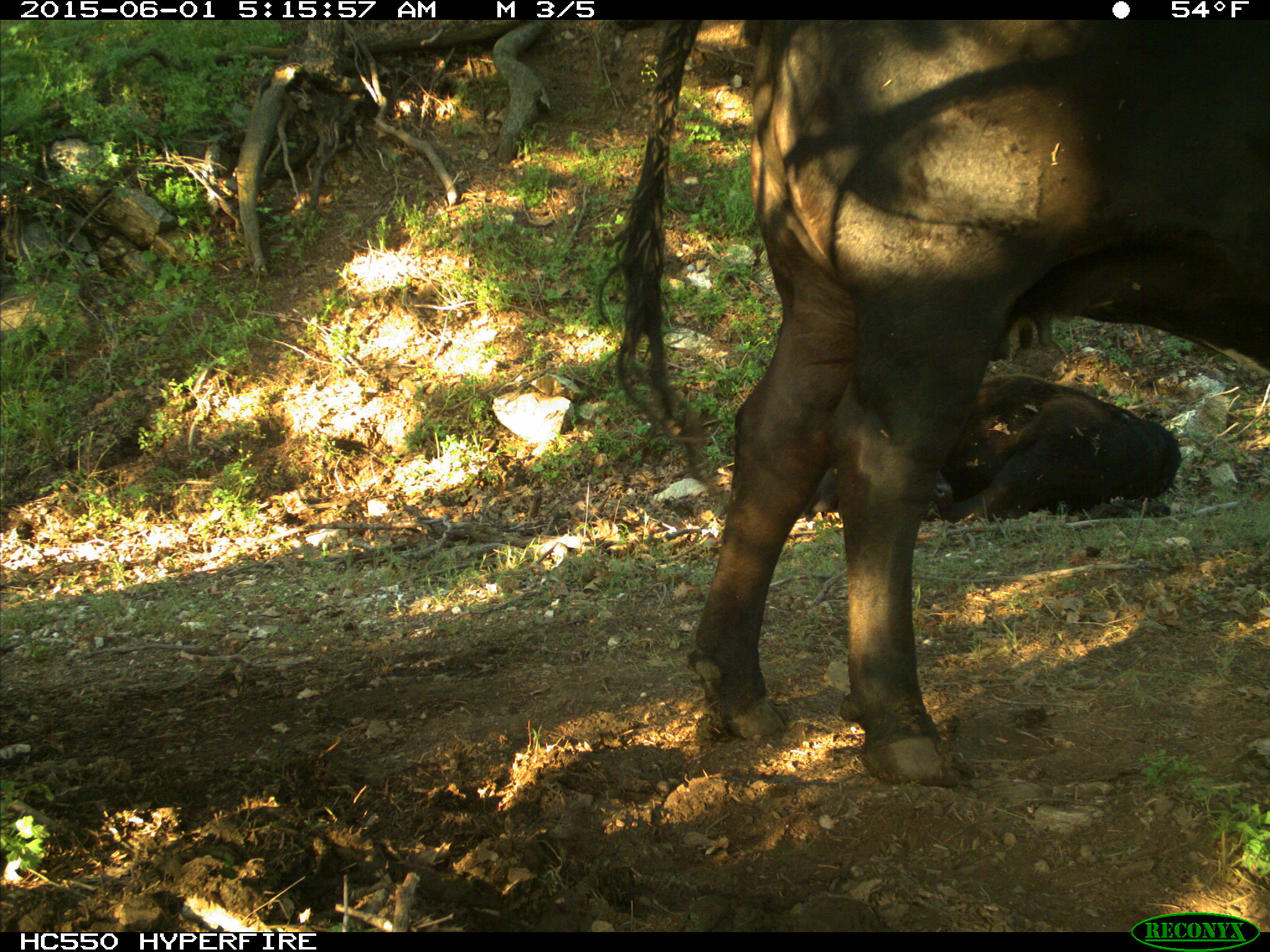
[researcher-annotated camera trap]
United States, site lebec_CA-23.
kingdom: Animalia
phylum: Chordata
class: Mammalia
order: Artiodactyla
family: Bovidae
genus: Bos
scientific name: Bos taurus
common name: domestic cow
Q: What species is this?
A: Bos taurus (domestic cow).